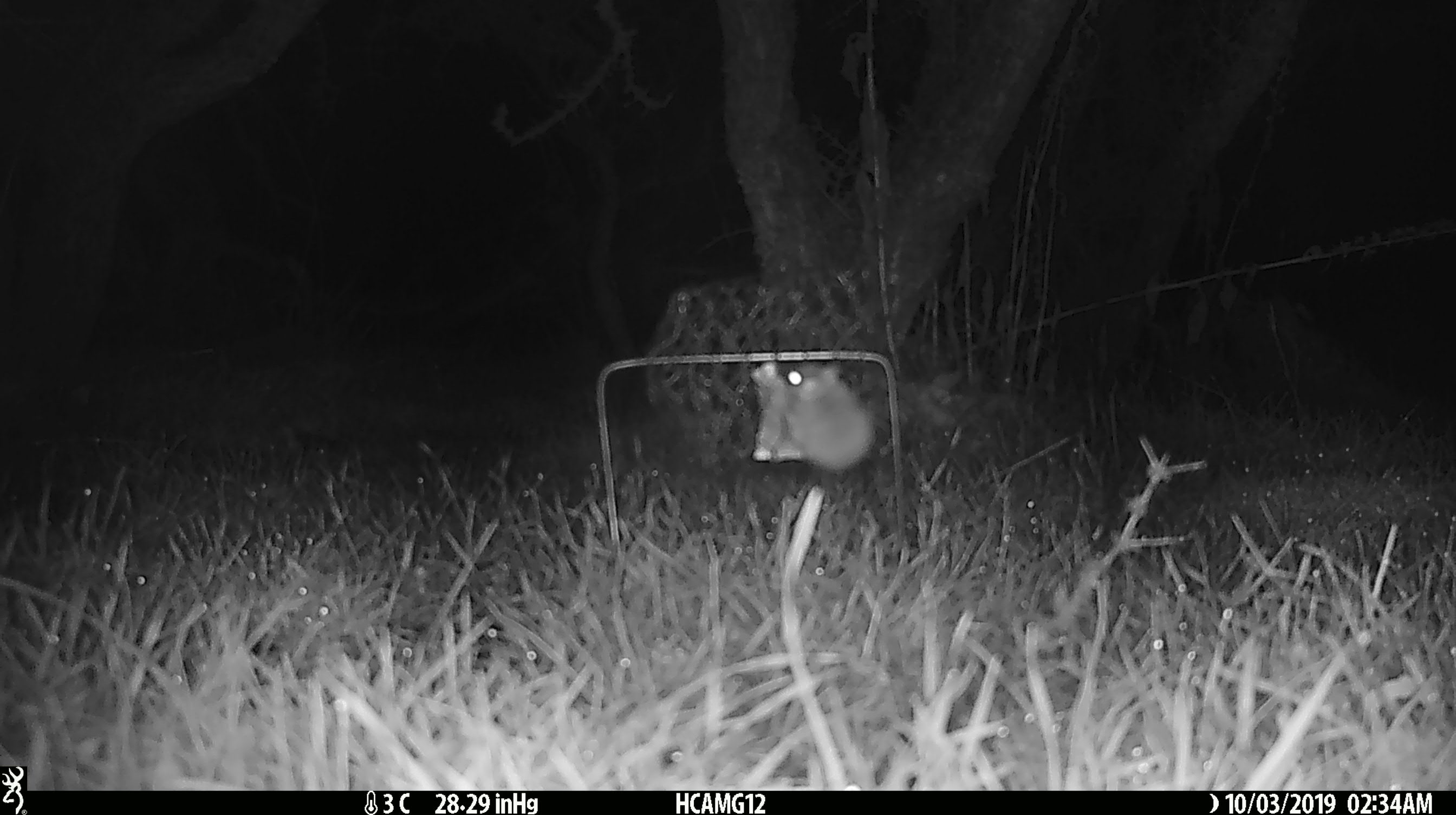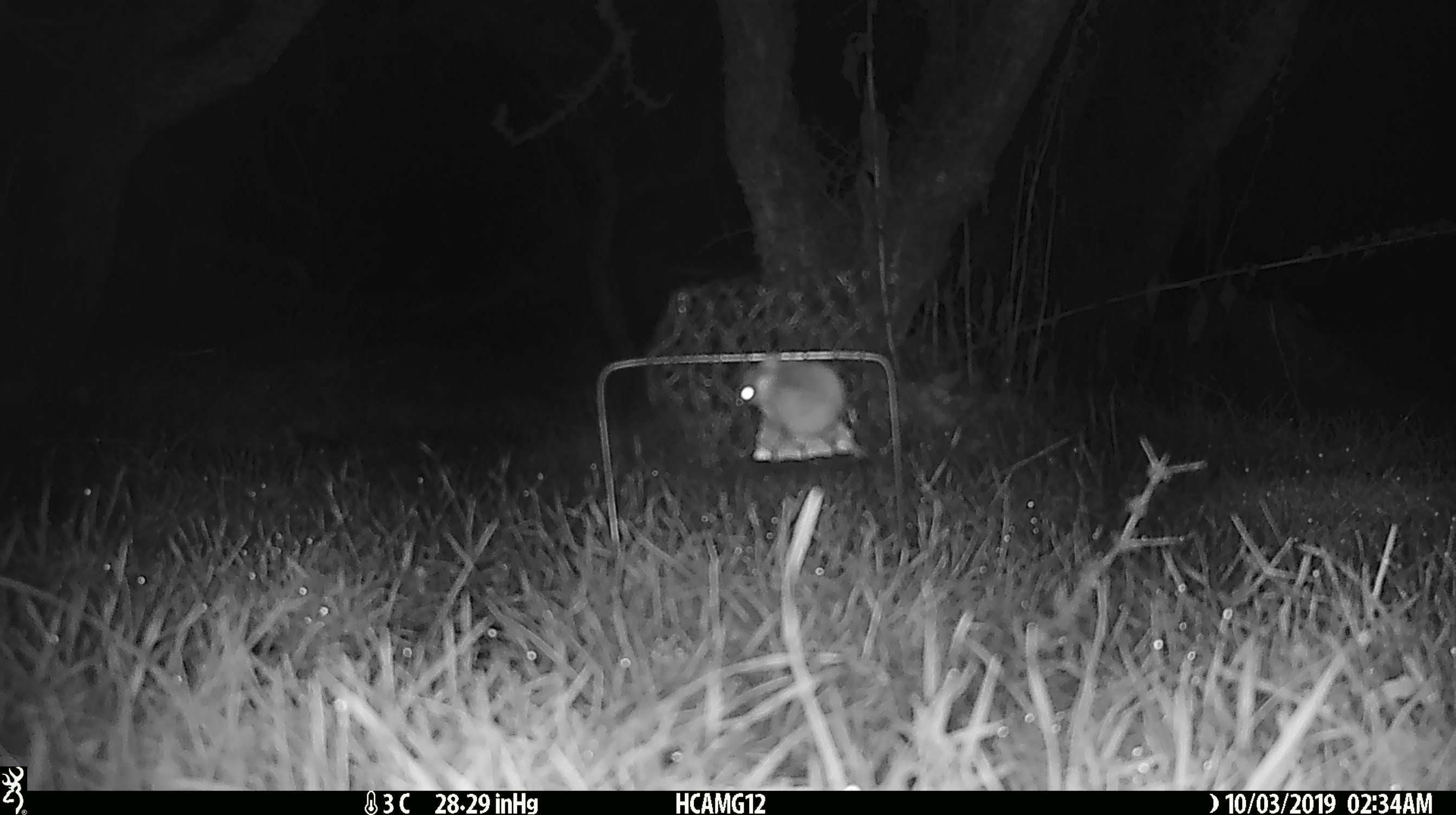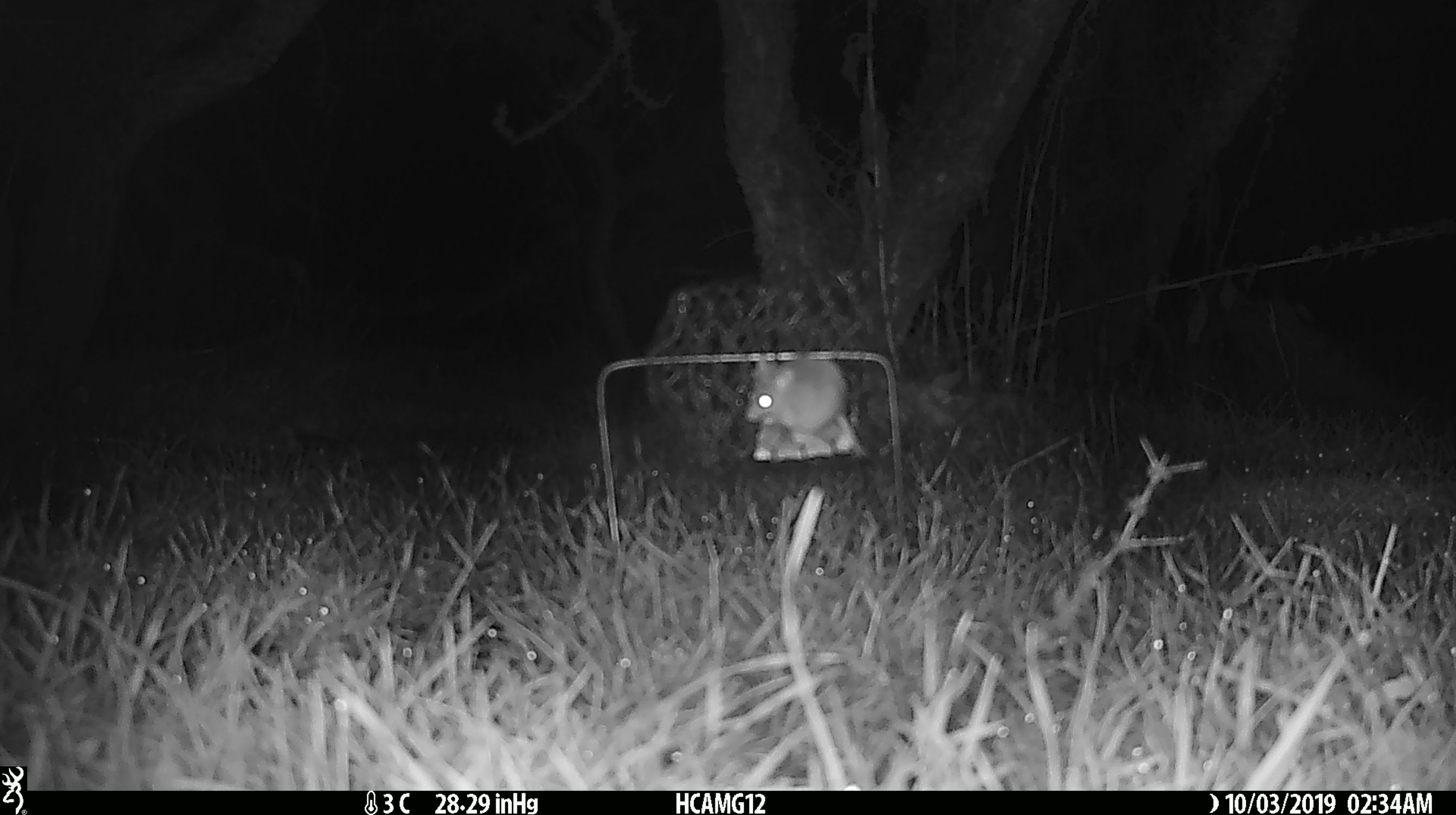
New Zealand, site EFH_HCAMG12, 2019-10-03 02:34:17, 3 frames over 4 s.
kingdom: Animalia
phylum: Chordata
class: Mammalia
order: Rodentia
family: Muridae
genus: Mus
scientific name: Mus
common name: mouse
Mouse (Mus).